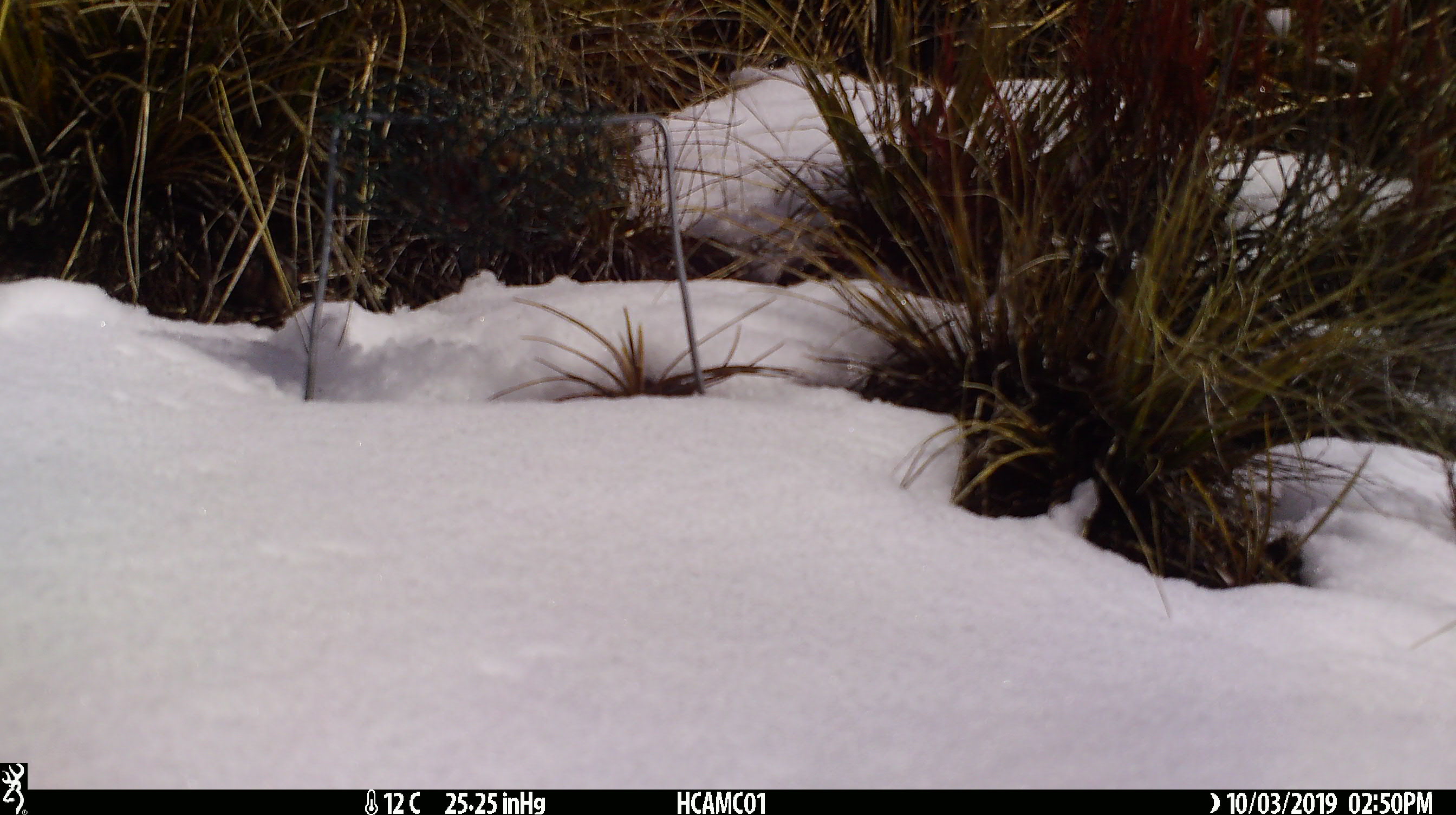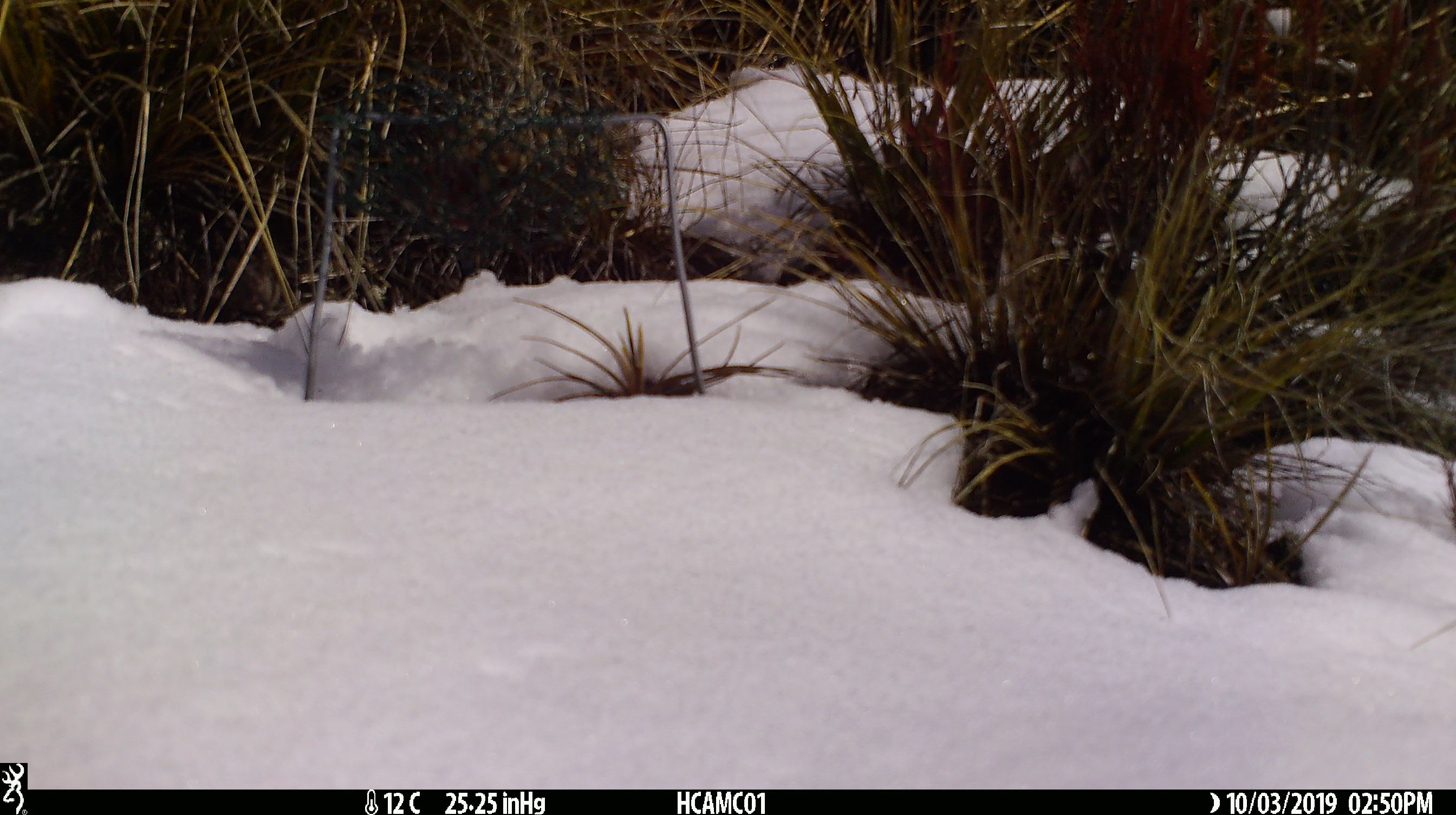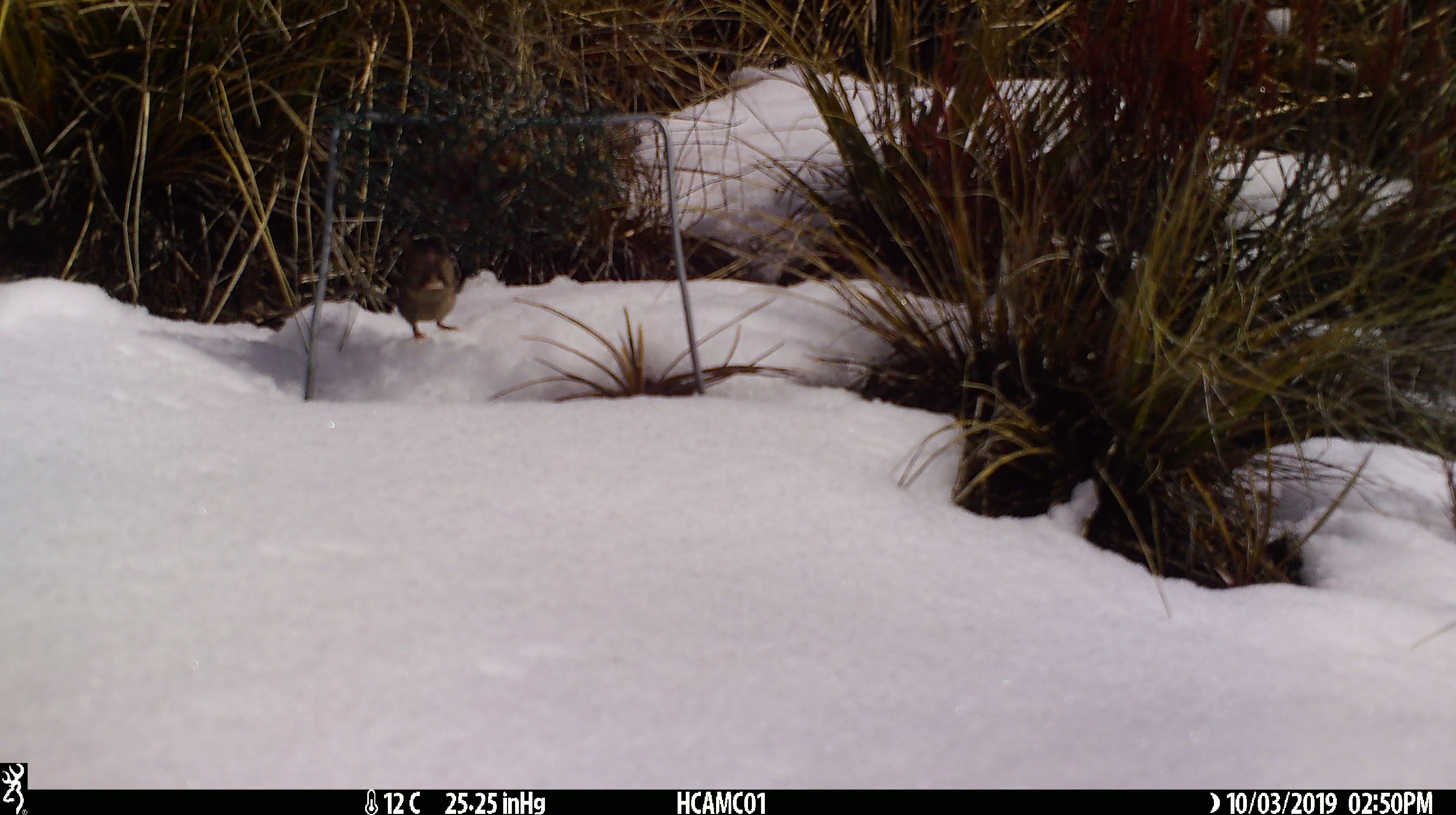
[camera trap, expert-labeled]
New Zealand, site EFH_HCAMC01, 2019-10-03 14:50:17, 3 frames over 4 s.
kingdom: Animalia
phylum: Chordata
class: Mammalia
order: Rodentia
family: Muridae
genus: Mus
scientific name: Mus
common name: mouse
Mouse (Mus).